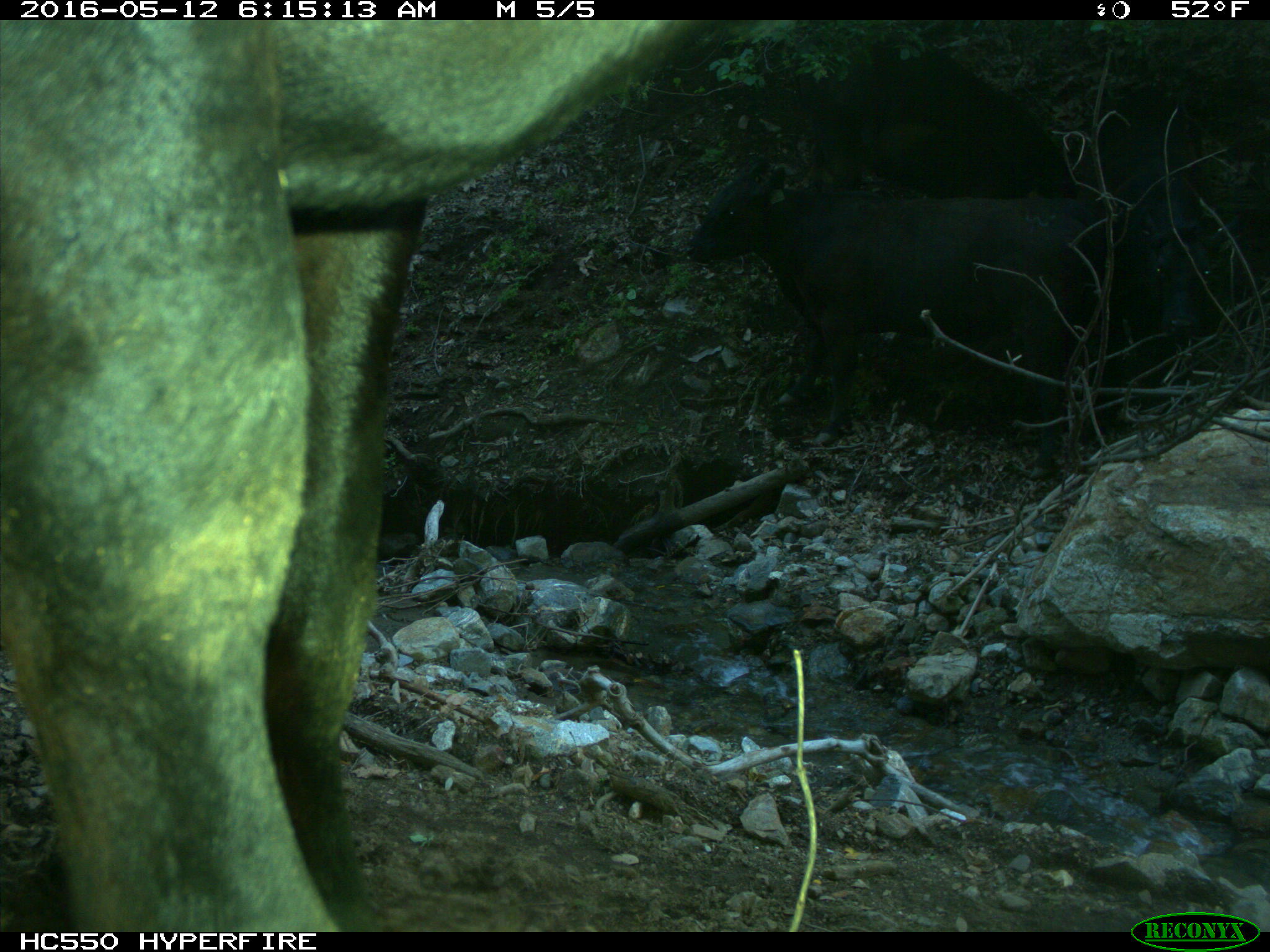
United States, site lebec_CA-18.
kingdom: Animalia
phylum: Chordata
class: Mammalia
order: Artiodactyla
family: Bovidae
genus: Bos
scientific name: Bos taurus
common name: domestic cow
Bos taurus (domestic cow).